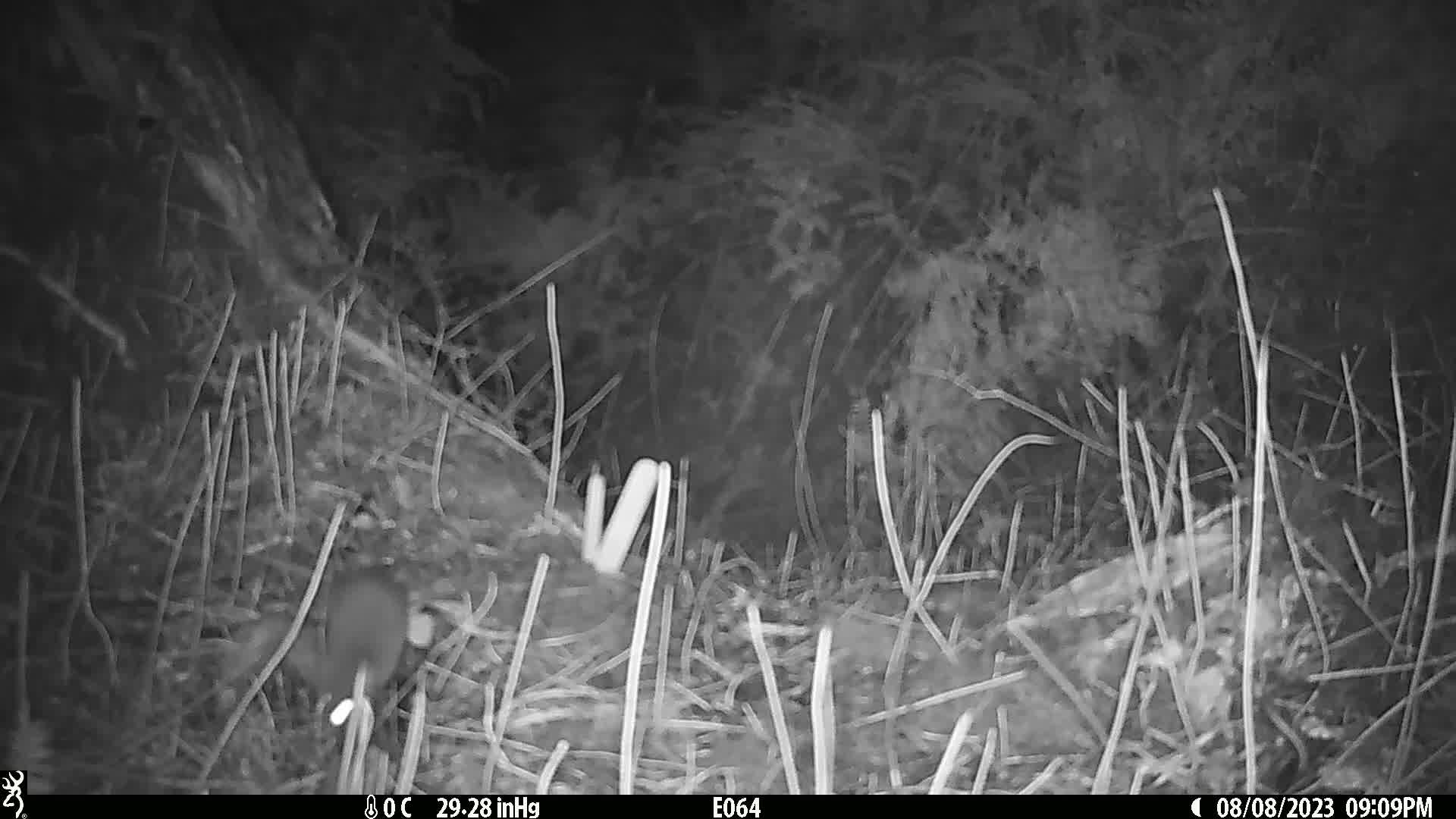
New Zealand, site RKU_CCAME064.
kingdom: Animalia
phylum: Chordata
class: Mammalia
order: Rodentia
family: Muridae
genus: Rattus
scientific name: Rattus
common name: rat